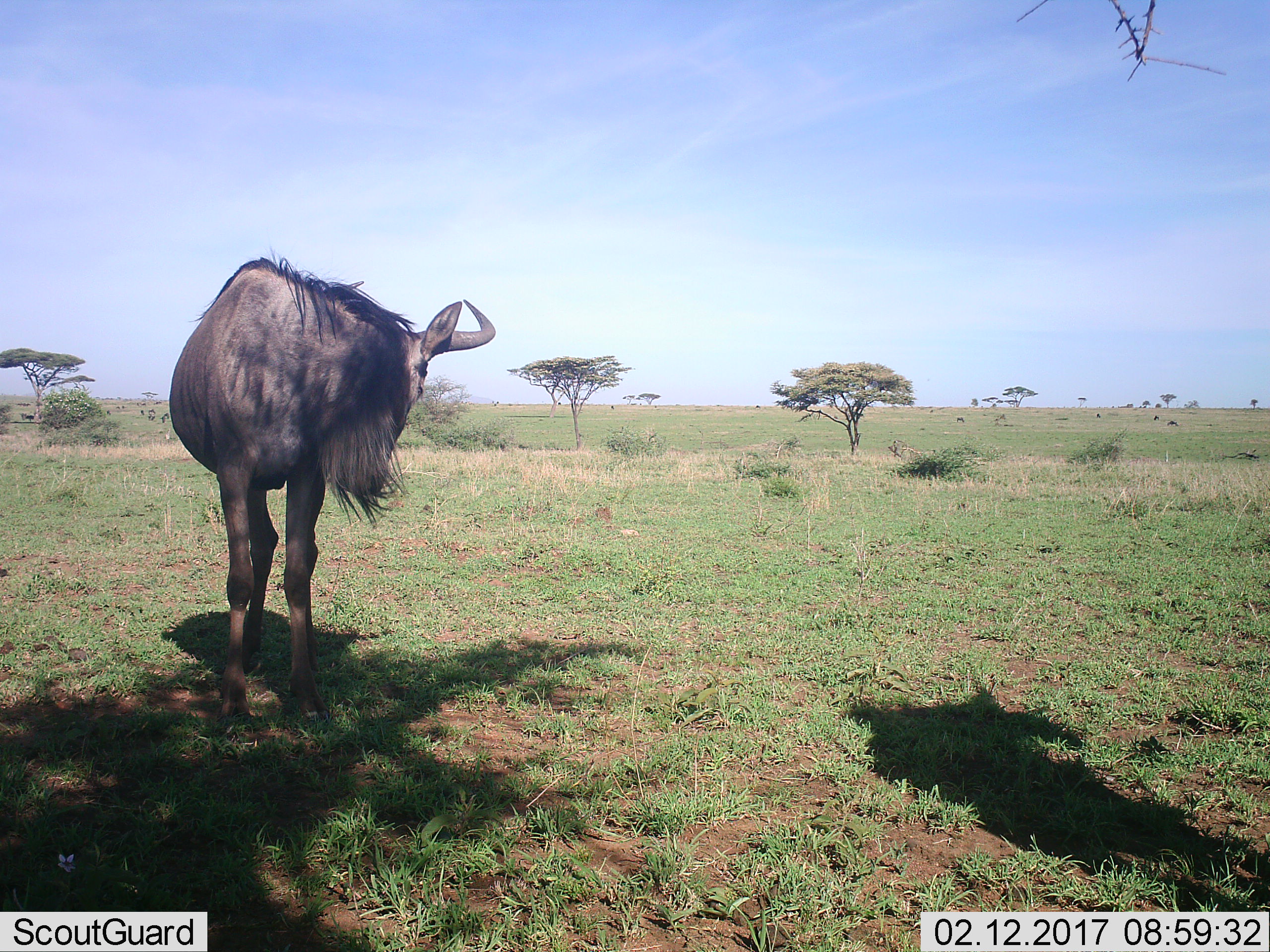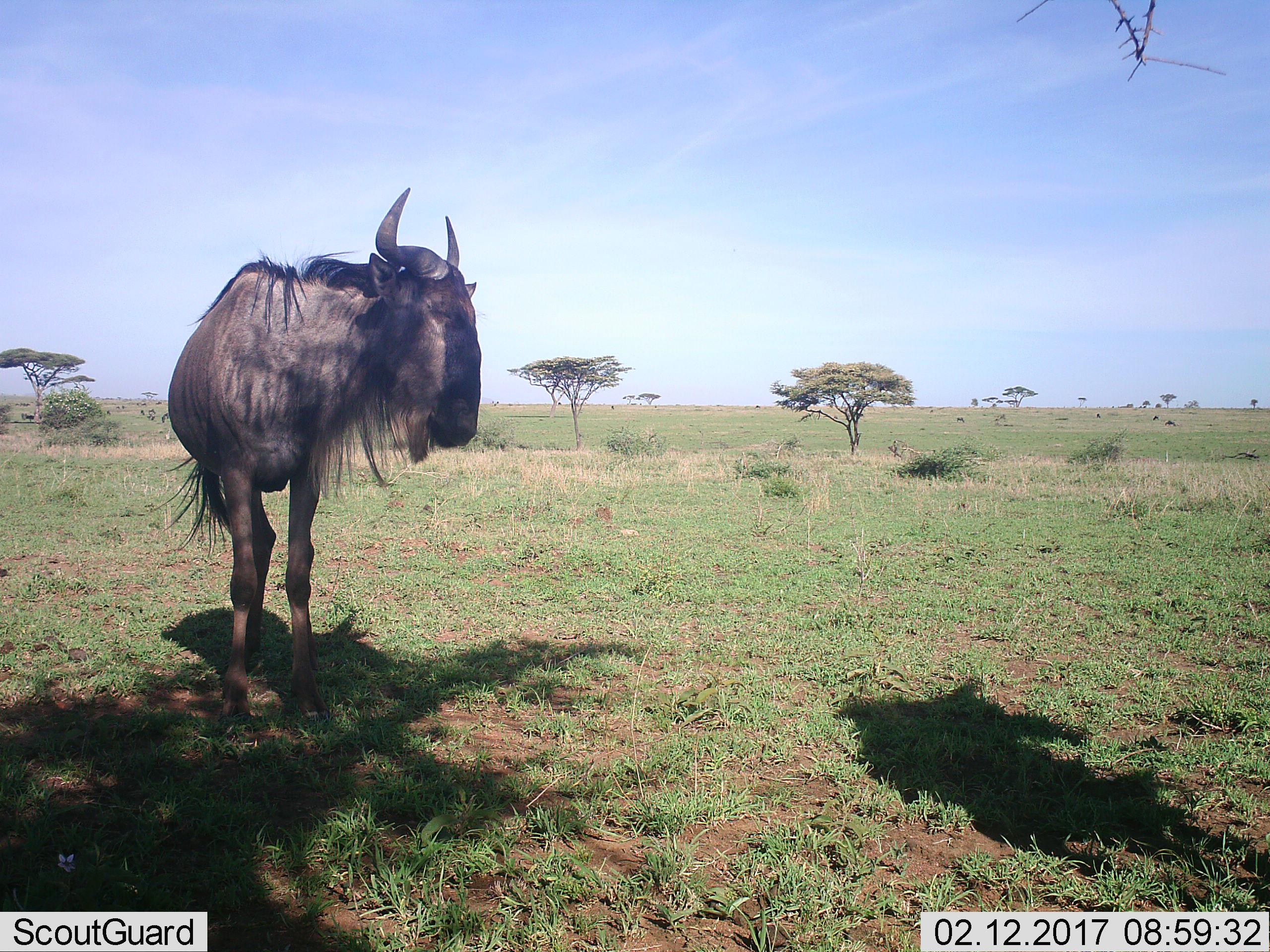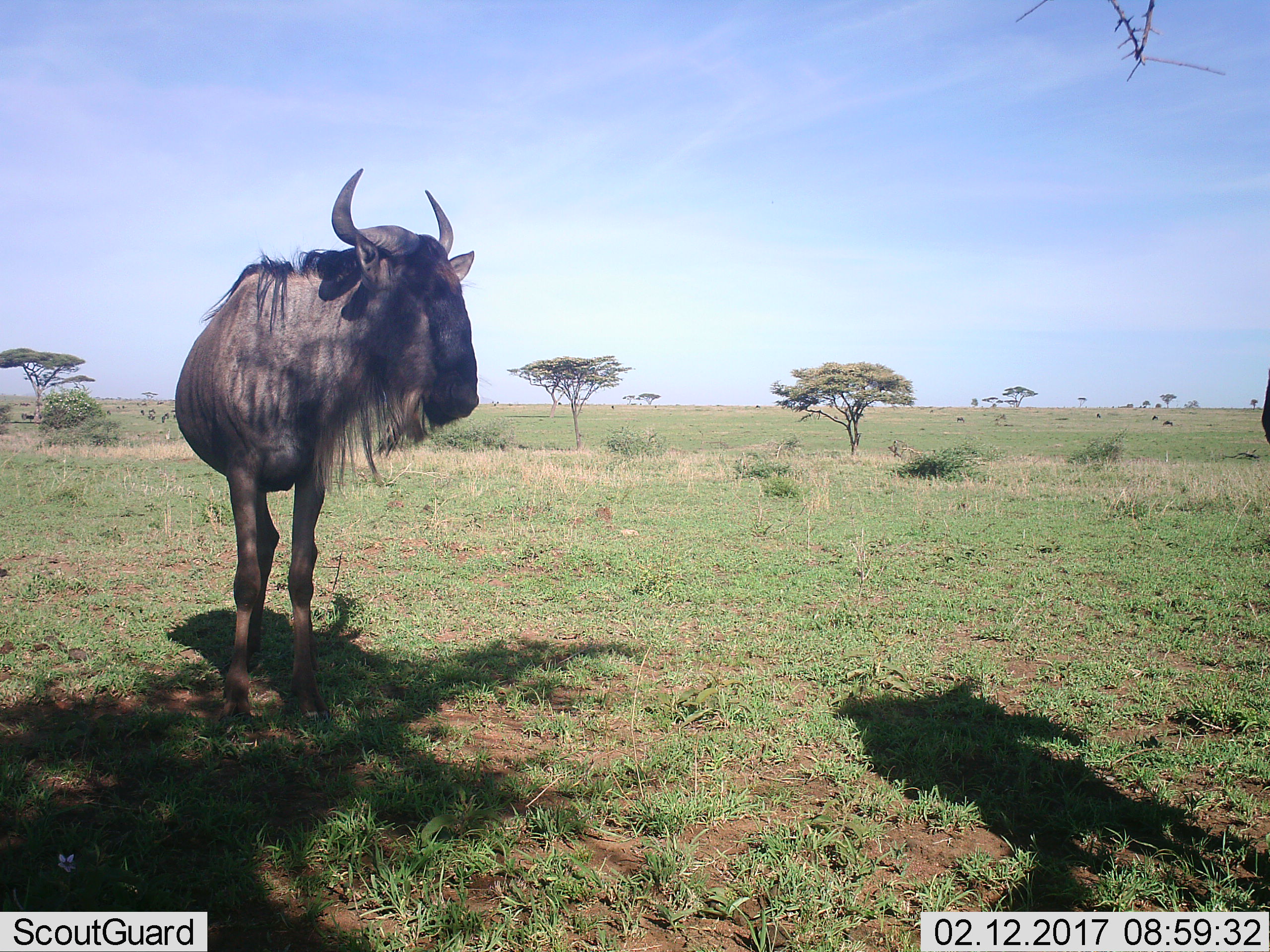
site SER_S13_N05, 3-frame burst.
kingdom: Animalia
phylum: Chordata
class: Mammalia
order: Artiodactyla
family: Bovidae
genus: Connochaetes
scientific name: Connochaetes taurinus taurinus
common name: blue wildebeest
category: wildebeestblue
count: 1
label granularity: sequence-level